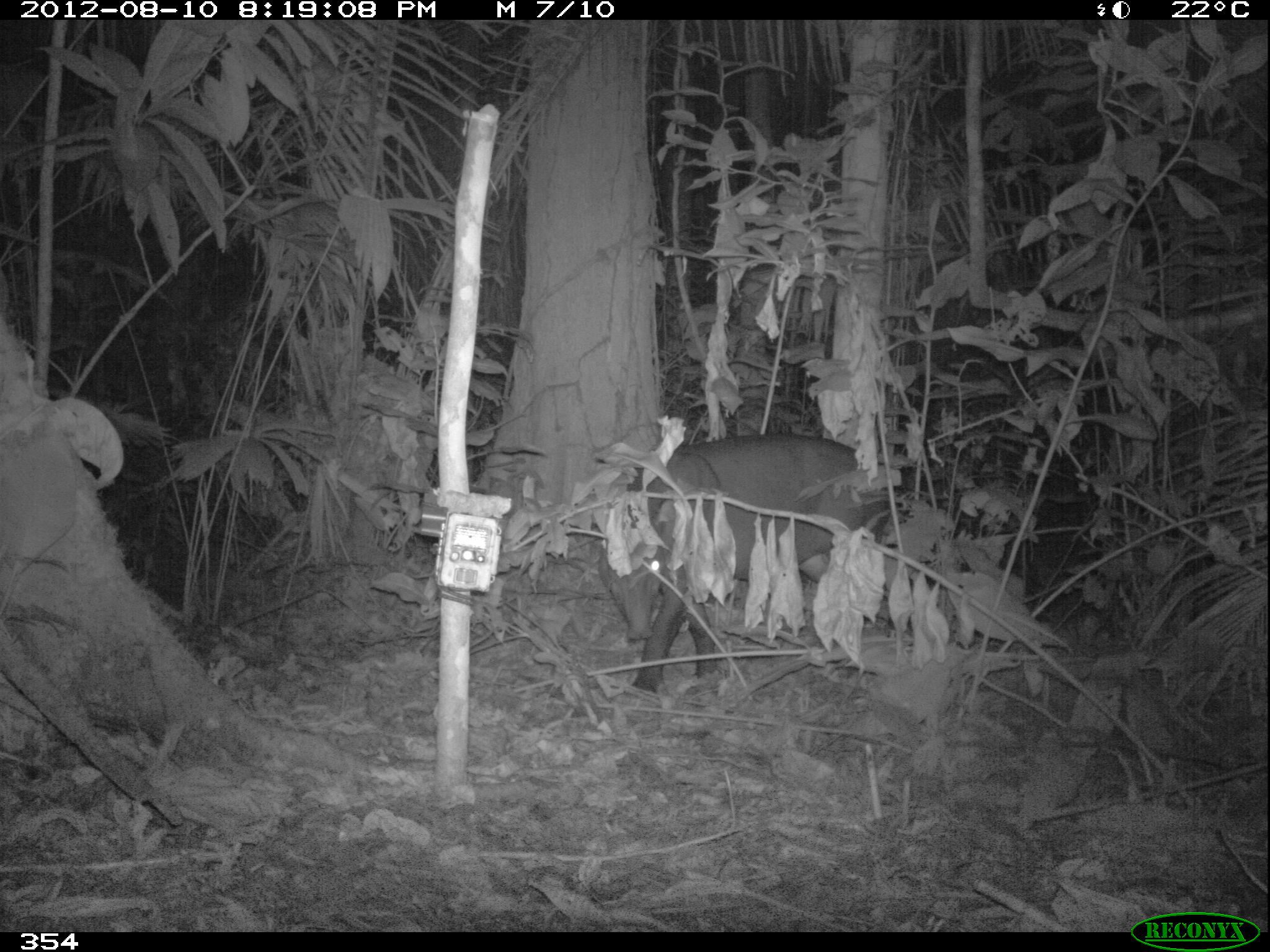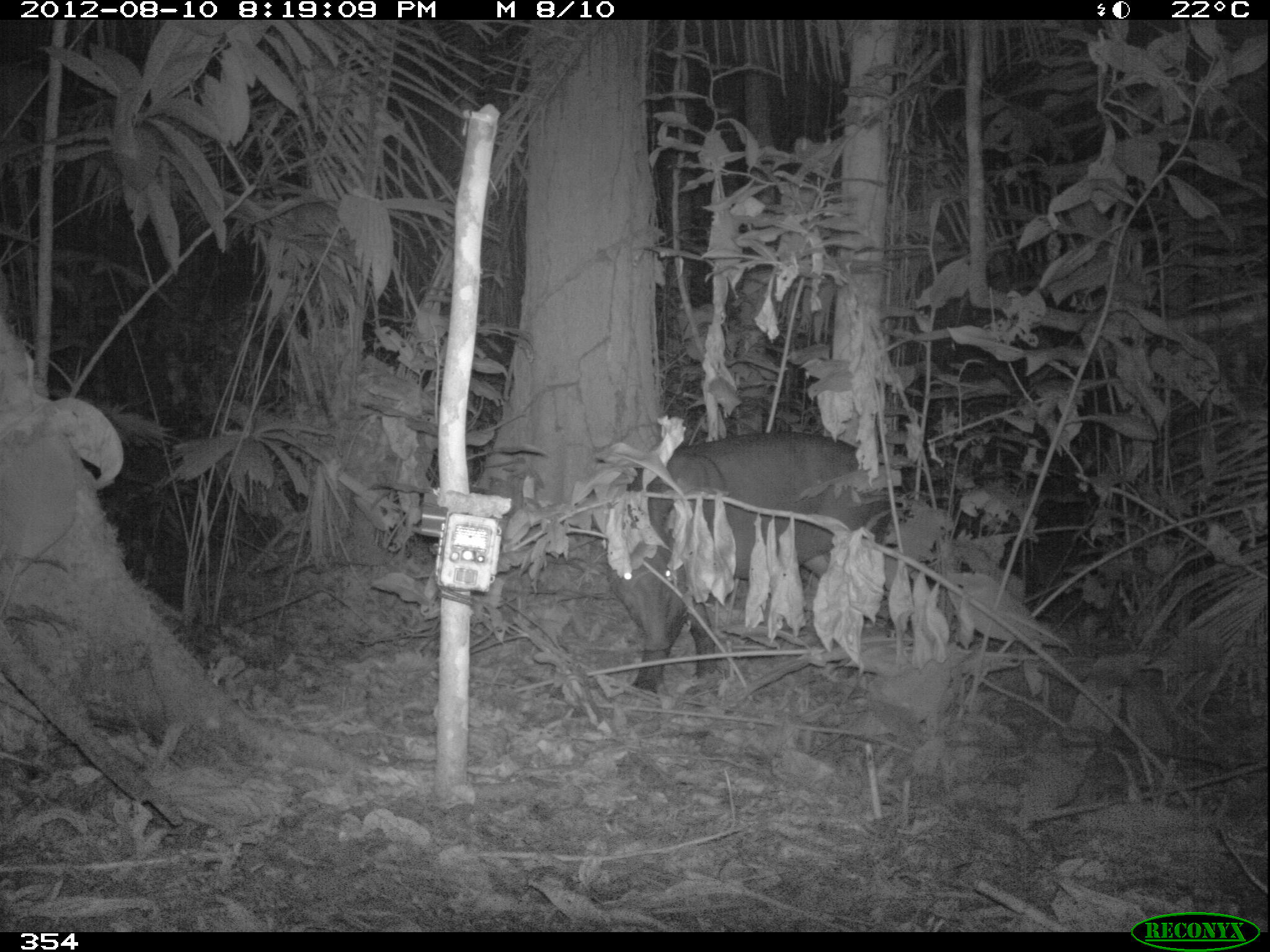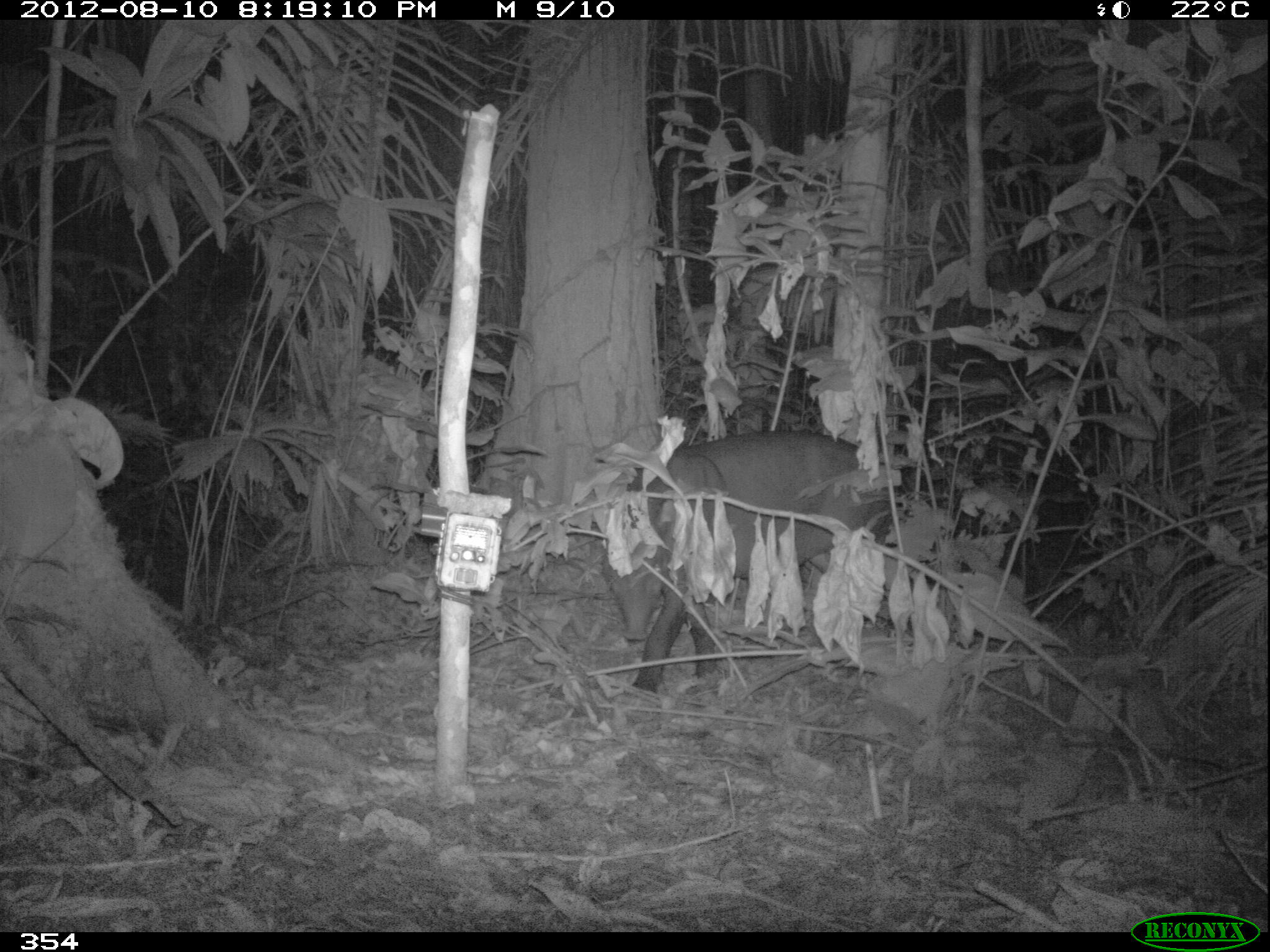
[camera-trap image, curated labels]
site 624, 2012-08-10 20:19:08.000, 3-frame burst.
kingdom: Animalia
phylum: Chordata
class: Mammalia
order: Perissodactyla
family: Tapiridae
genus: Tapirus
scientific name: Tapirus terrestris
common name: south american tapir